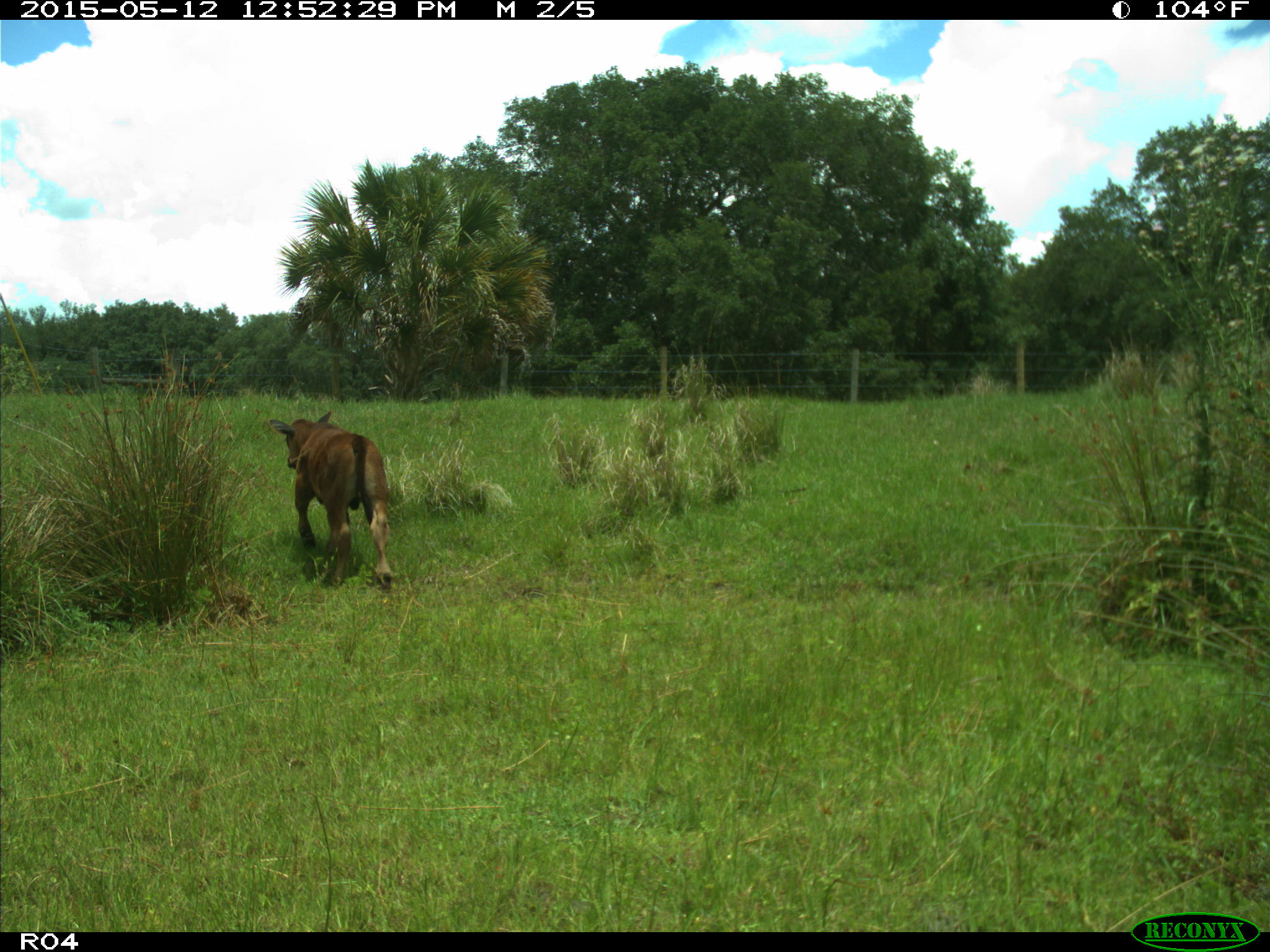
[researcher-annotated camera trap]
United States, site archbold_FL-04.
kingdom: Animalia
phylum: Chordata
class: Mammalia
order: Artiodactyla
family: Bovidae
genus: Bos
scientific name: Bos taurus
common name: domestic cow